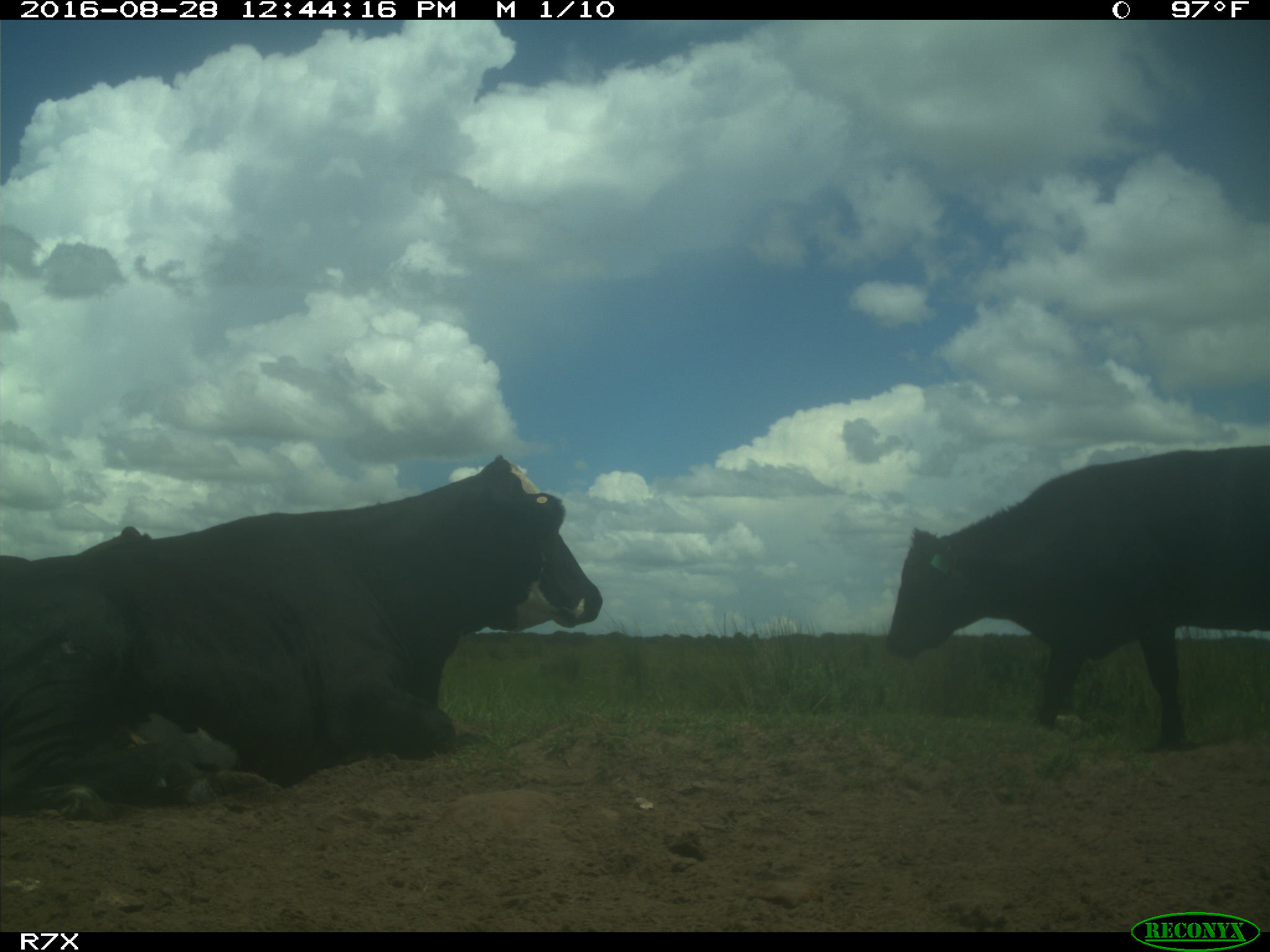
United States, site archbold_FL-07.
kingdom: Animalia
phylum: Chordata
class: Mammalia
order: Artiodactyla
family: Bovidae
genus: Bos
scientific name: Bos taurus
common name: domestic cow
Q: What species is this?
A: Bos taurus (domestic cow).